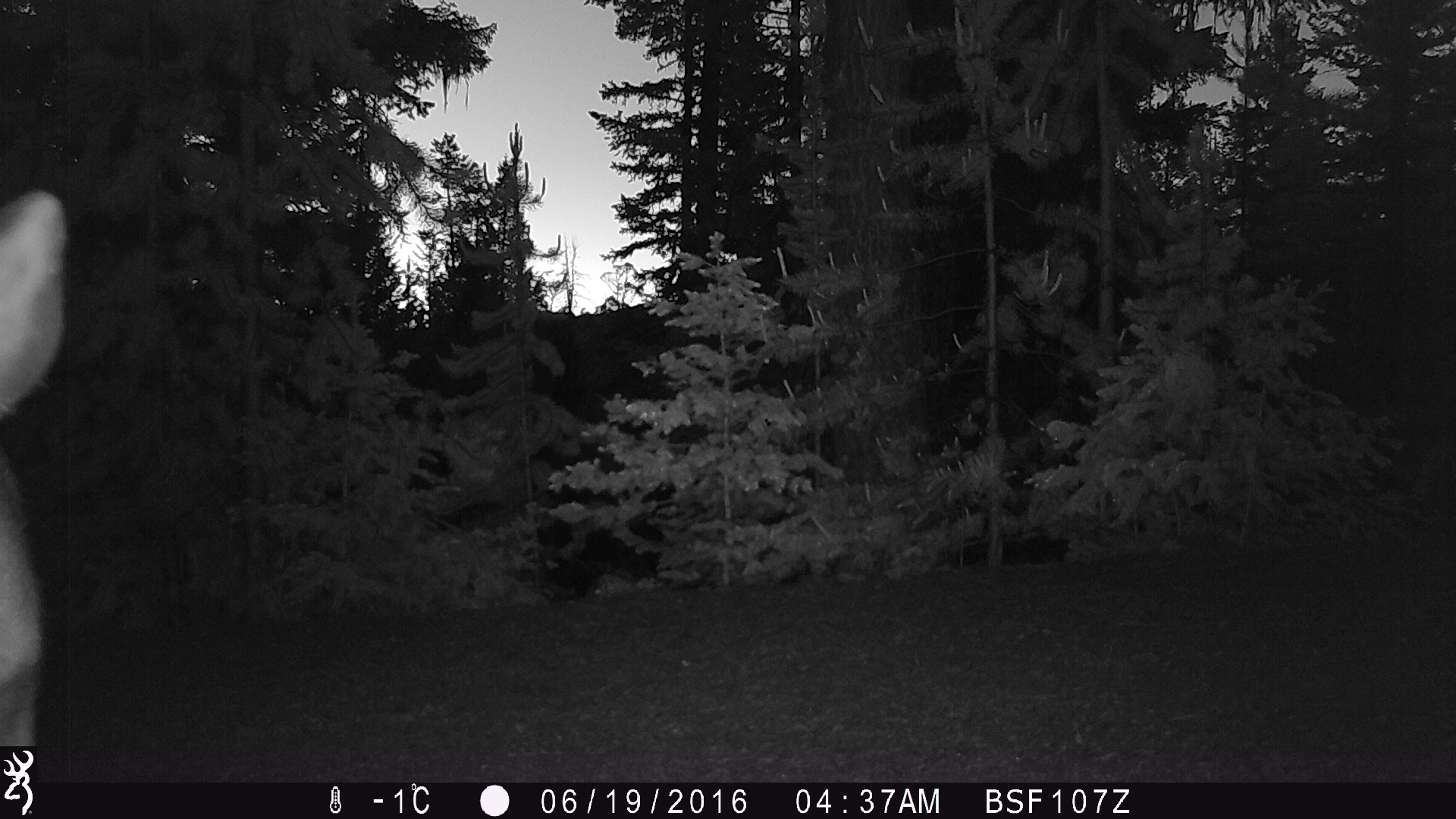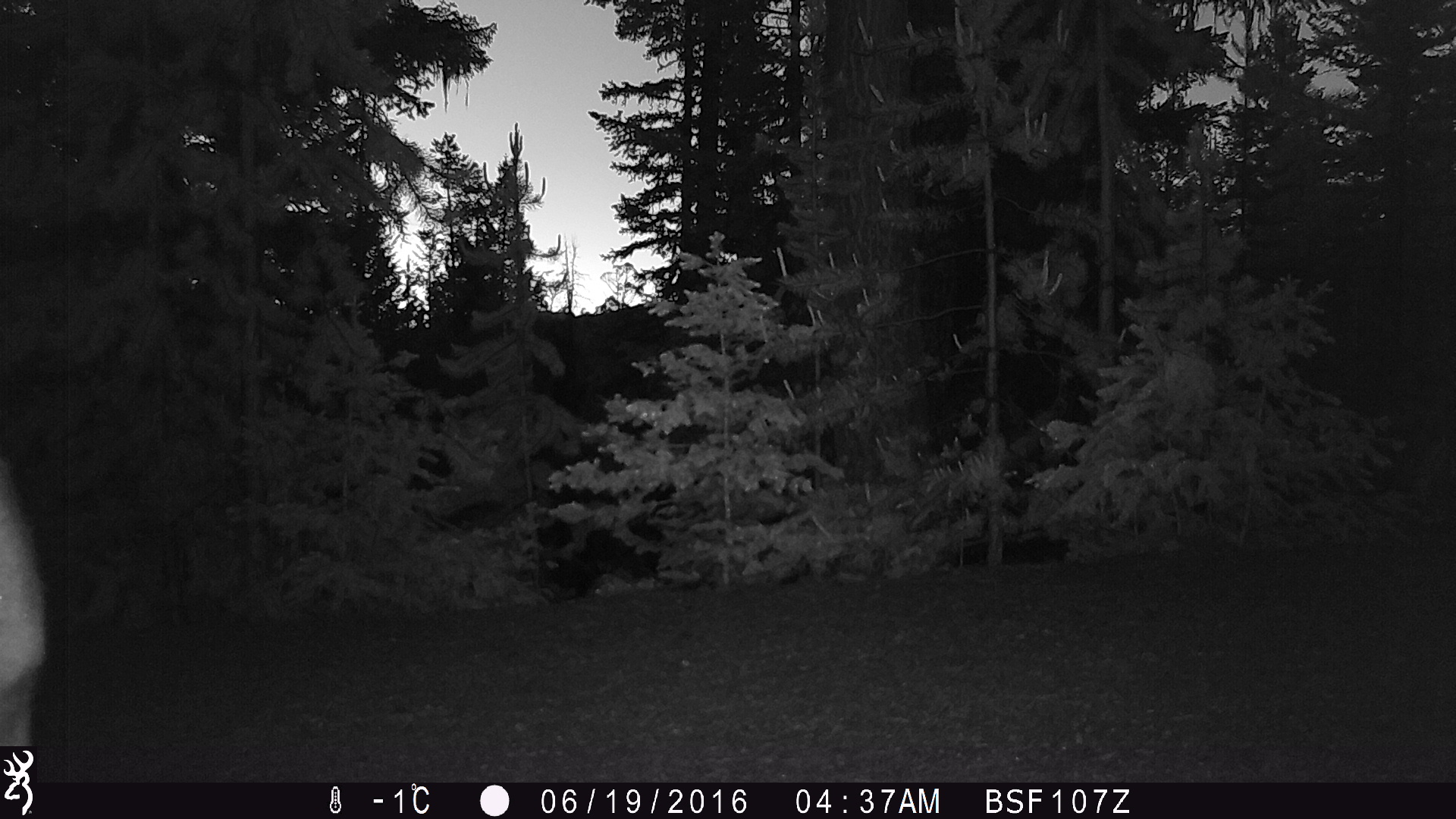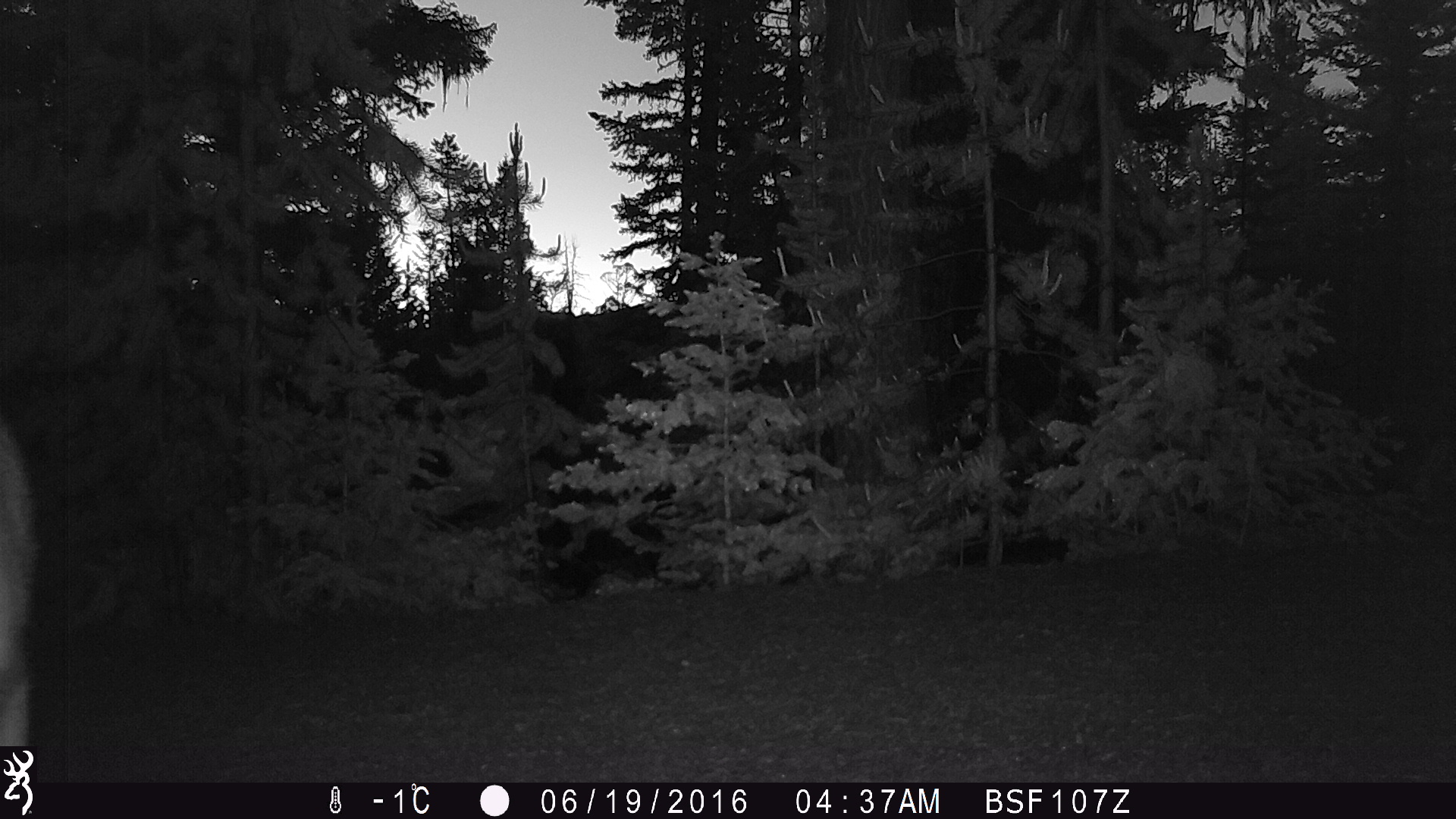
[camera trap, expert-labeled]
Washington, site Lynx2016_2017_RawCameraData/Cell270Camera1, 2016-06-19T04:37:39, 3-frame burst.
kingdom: Animalia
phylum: Chordata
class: Mammalia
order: Artiodactyla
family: Cervidae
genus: Odocoileus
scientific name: Odocoileus hemionus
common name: mule deer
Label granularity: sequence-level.